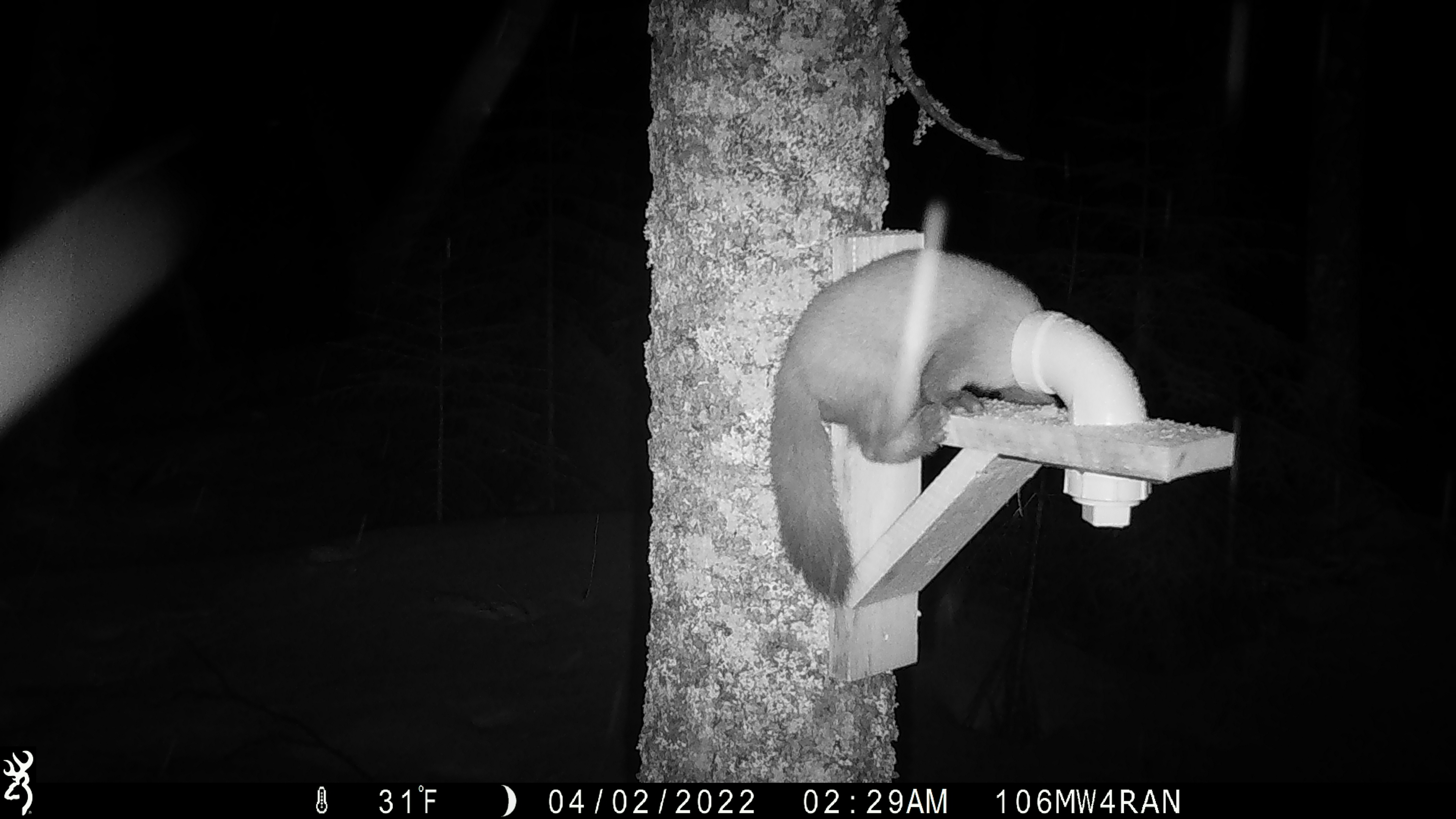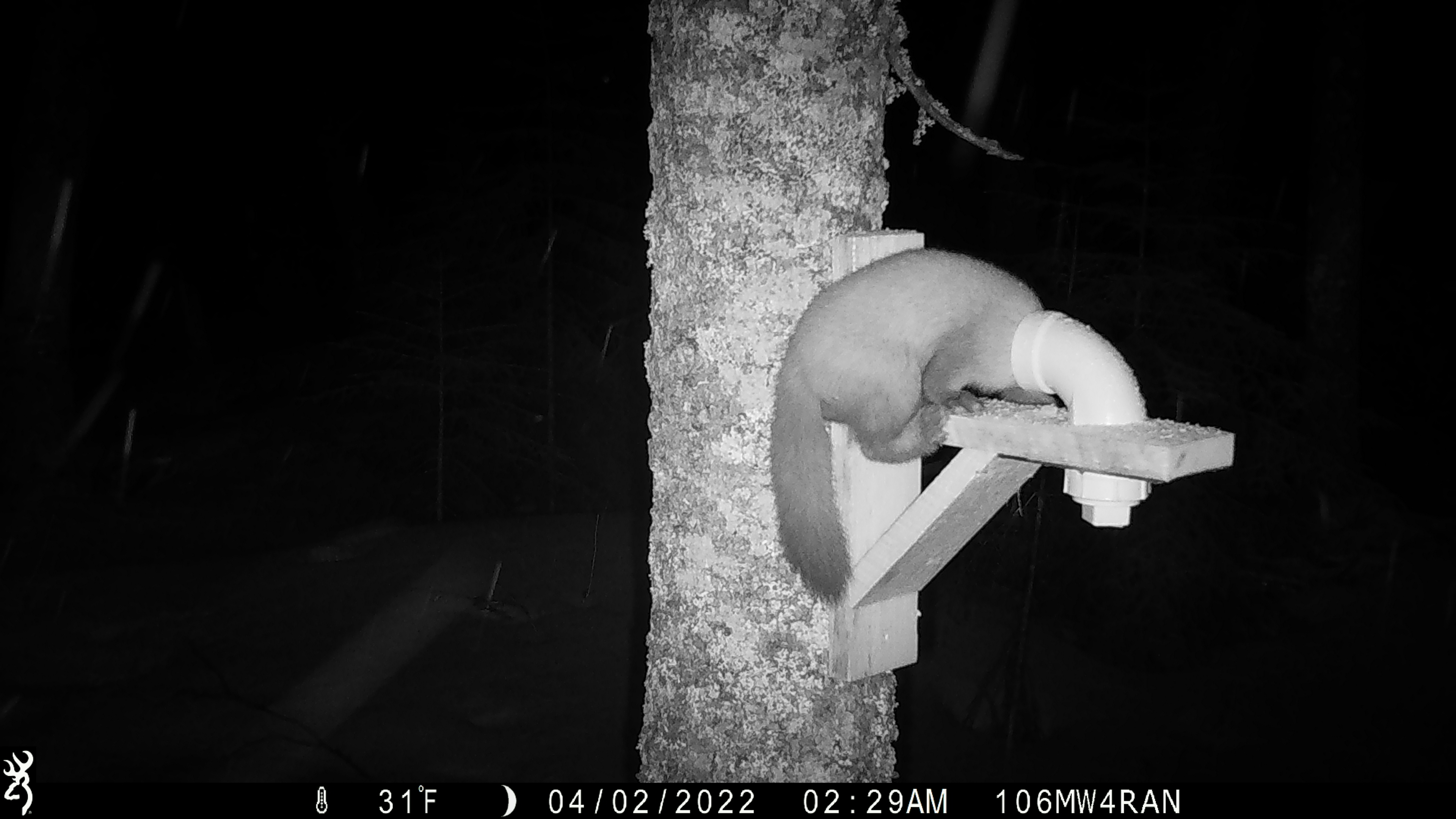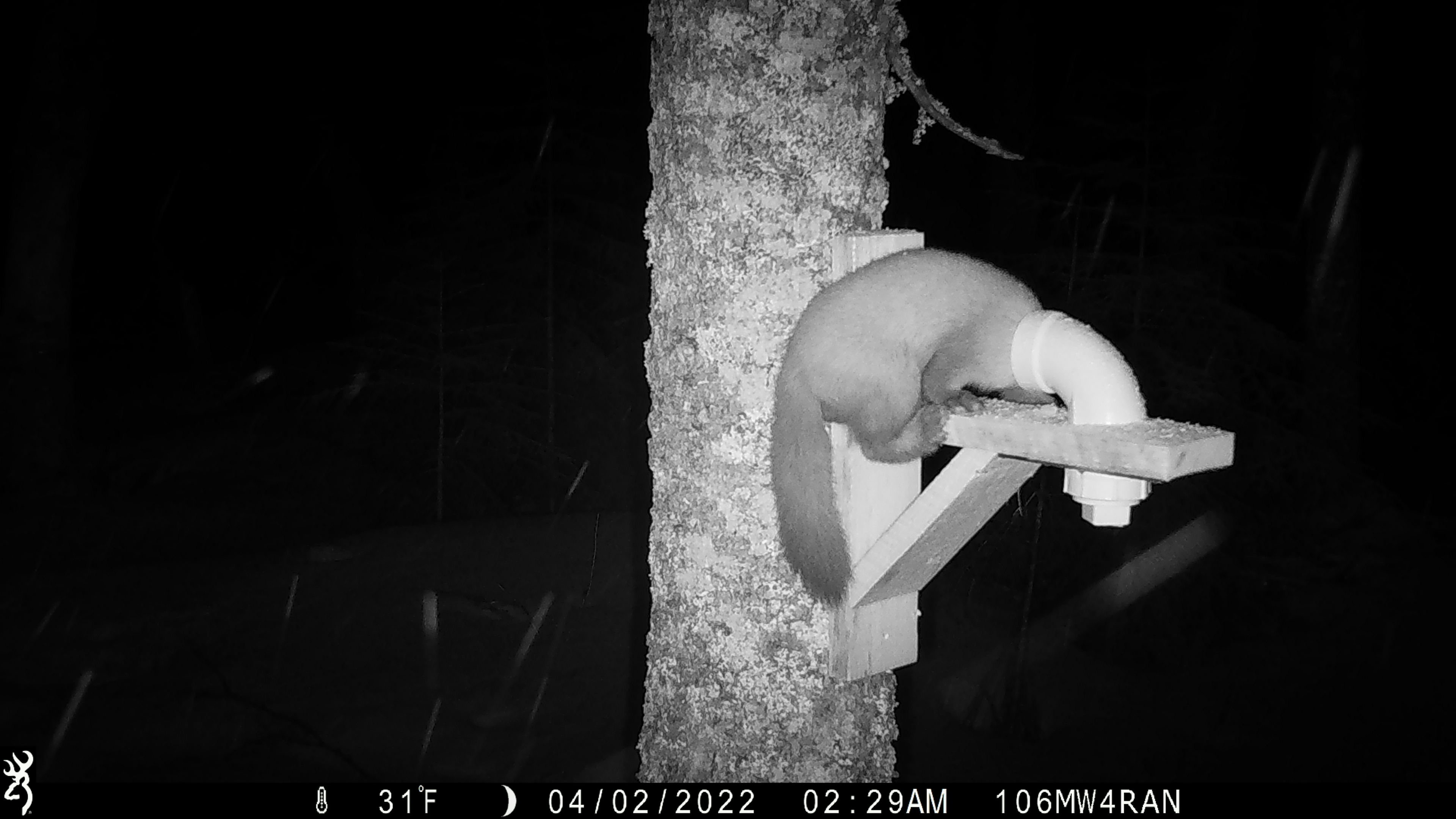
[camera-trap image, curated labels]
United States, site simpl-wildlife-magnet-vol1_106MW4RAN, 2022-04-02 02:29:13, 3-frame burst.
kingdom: Animalia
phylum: Chordata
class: Mammalia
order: Carnivora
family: Mustelidae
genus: Martes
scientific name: Martes americana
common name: american marten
American marten (Martes americana).